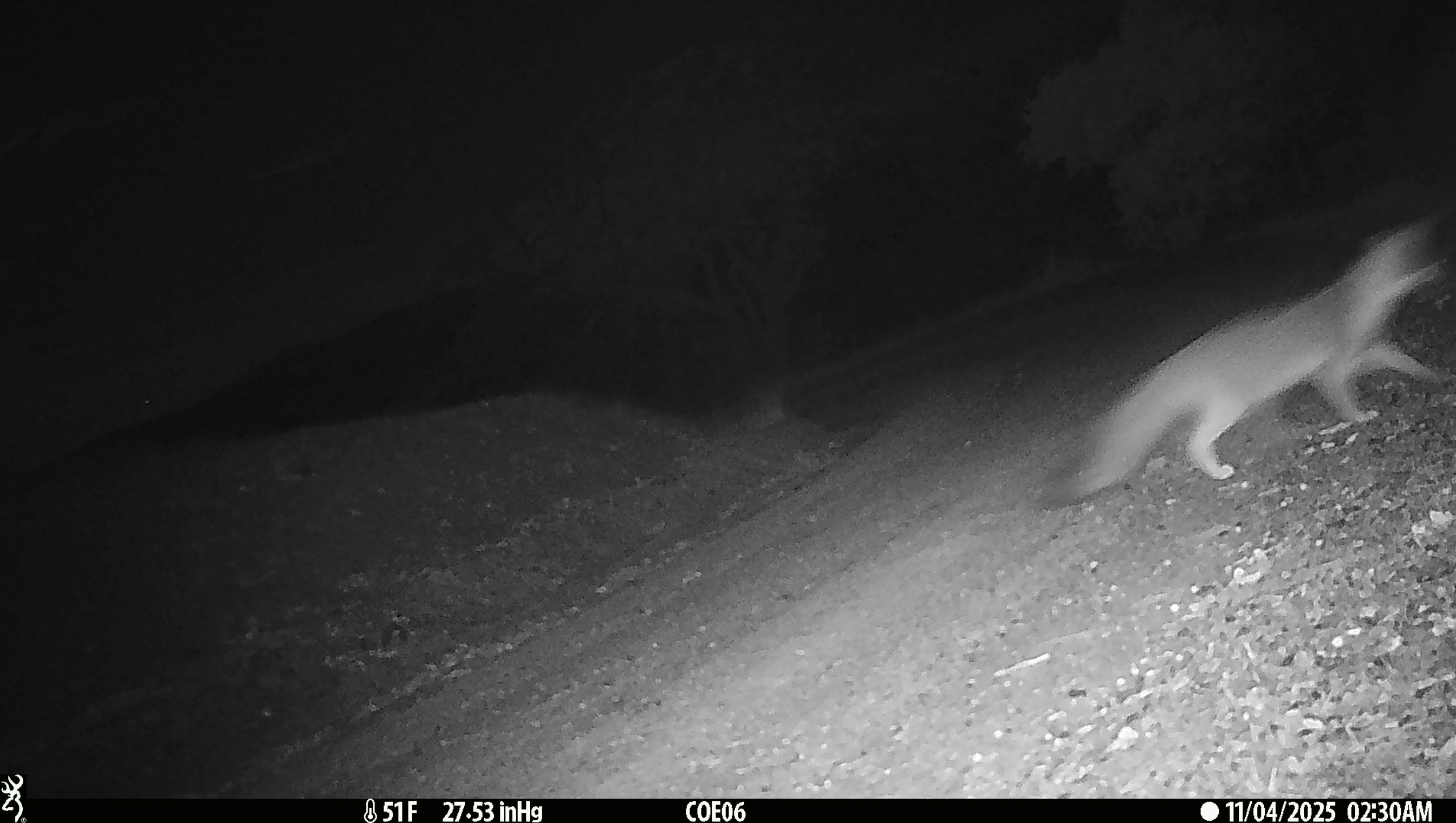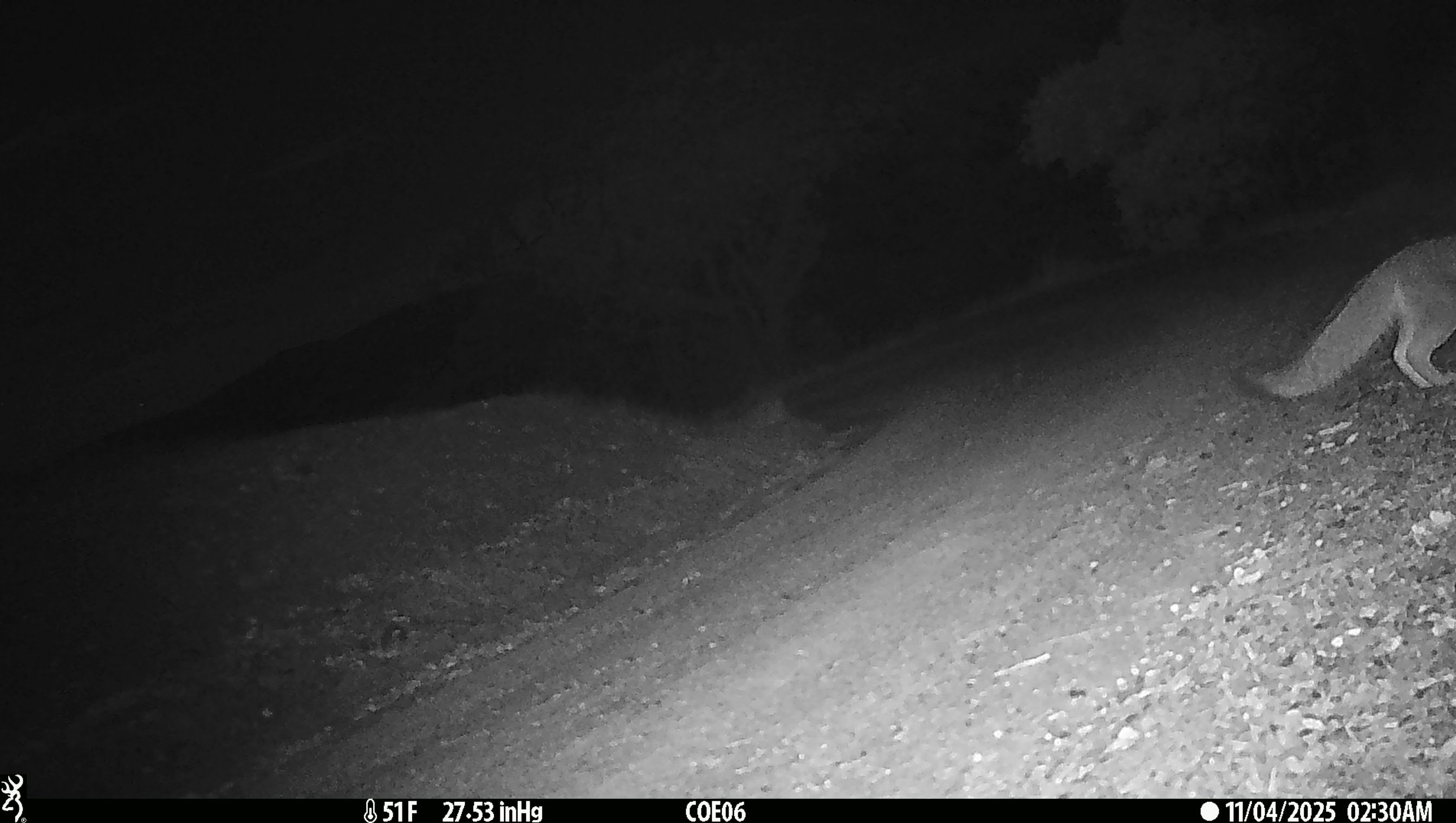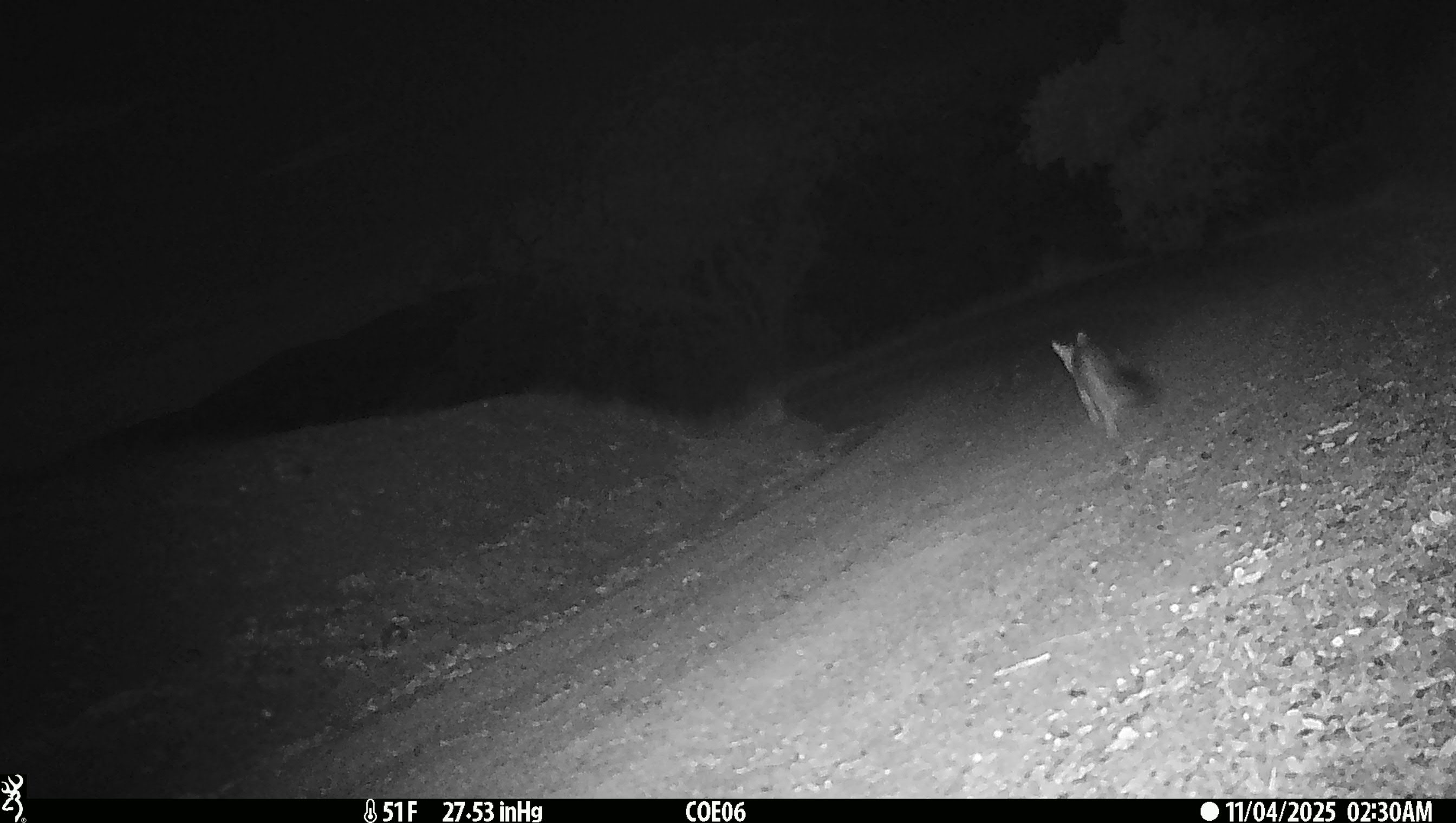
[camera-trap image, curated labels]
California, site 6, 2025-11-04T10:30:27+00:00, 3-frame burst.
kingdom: Animalia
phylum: Chordata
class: Mammalia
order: Carnivora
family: Canidae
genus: Urocyon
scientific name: Urocyon cinereoargenteus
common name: gray fox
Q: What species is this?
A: Gray fox (Urocyon cinereoargenteus).